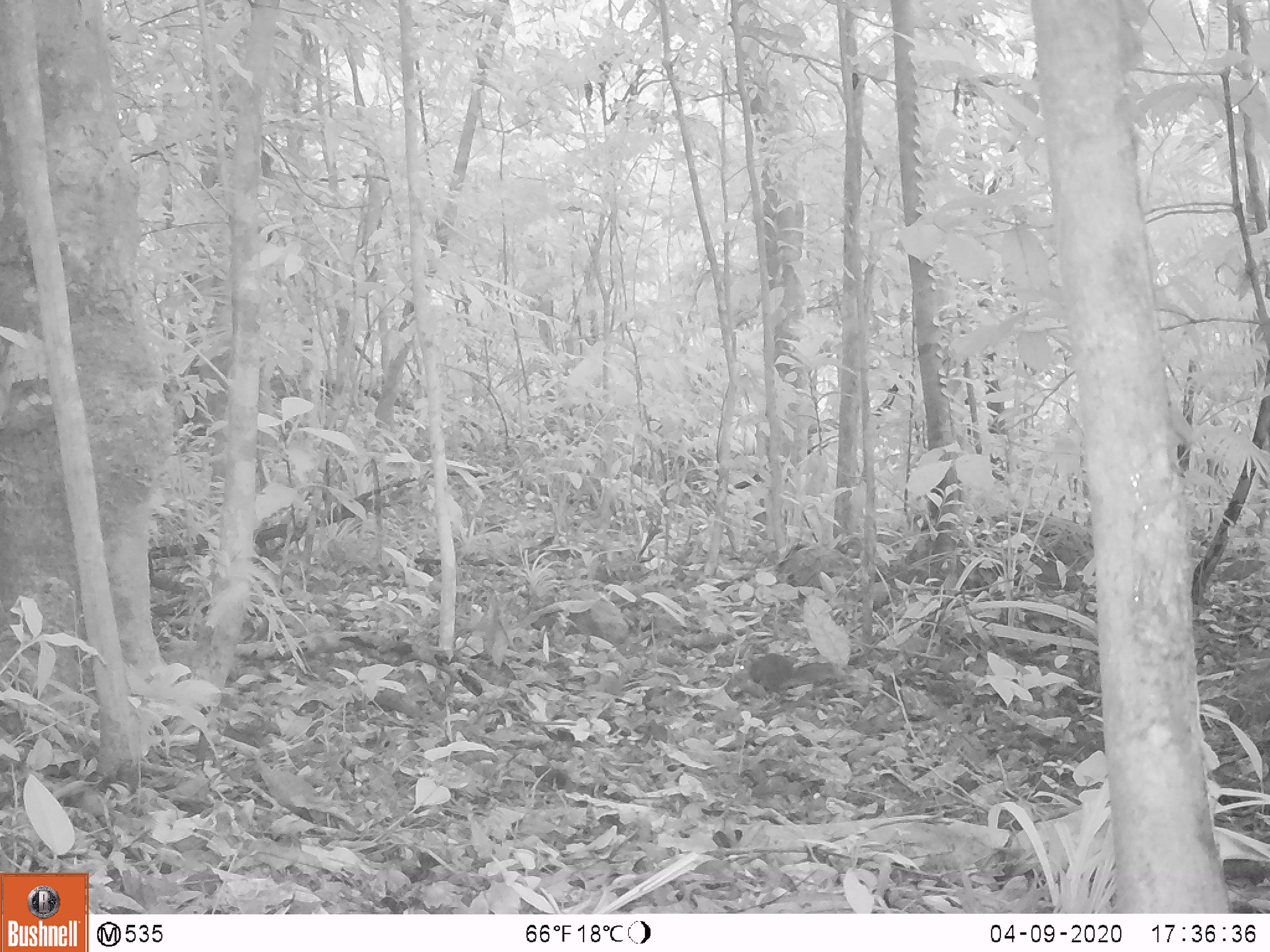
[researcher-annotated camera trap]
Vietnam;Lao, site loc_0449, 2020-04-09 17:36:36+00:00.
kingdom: Animalia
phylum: Chordata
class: Mammalia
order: Rodentia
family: Sciuridae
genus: Dremomys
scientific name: Dremomys rufigenis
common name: red-cheeked squirrel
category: red cheeked squirrel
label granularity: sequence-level